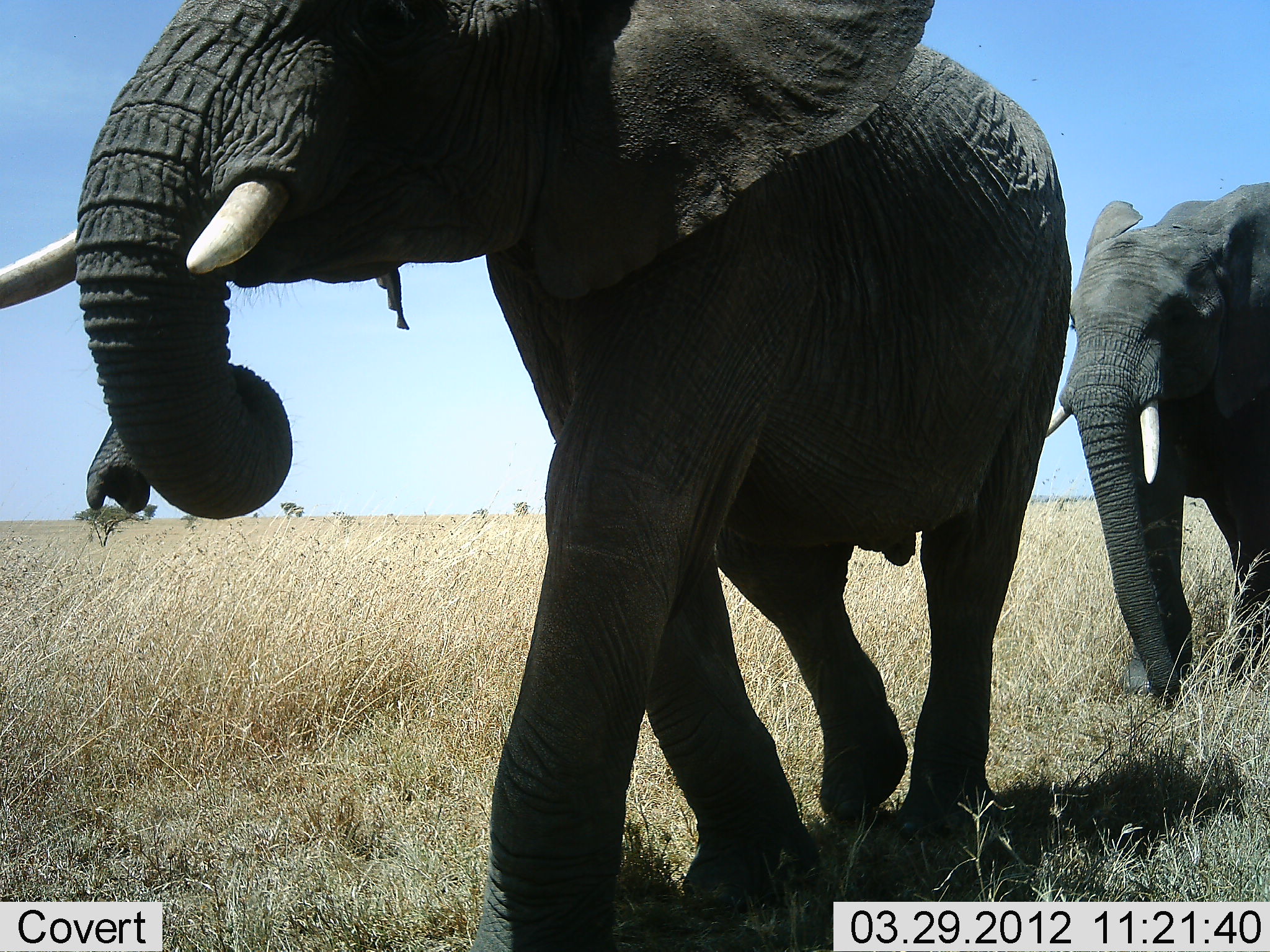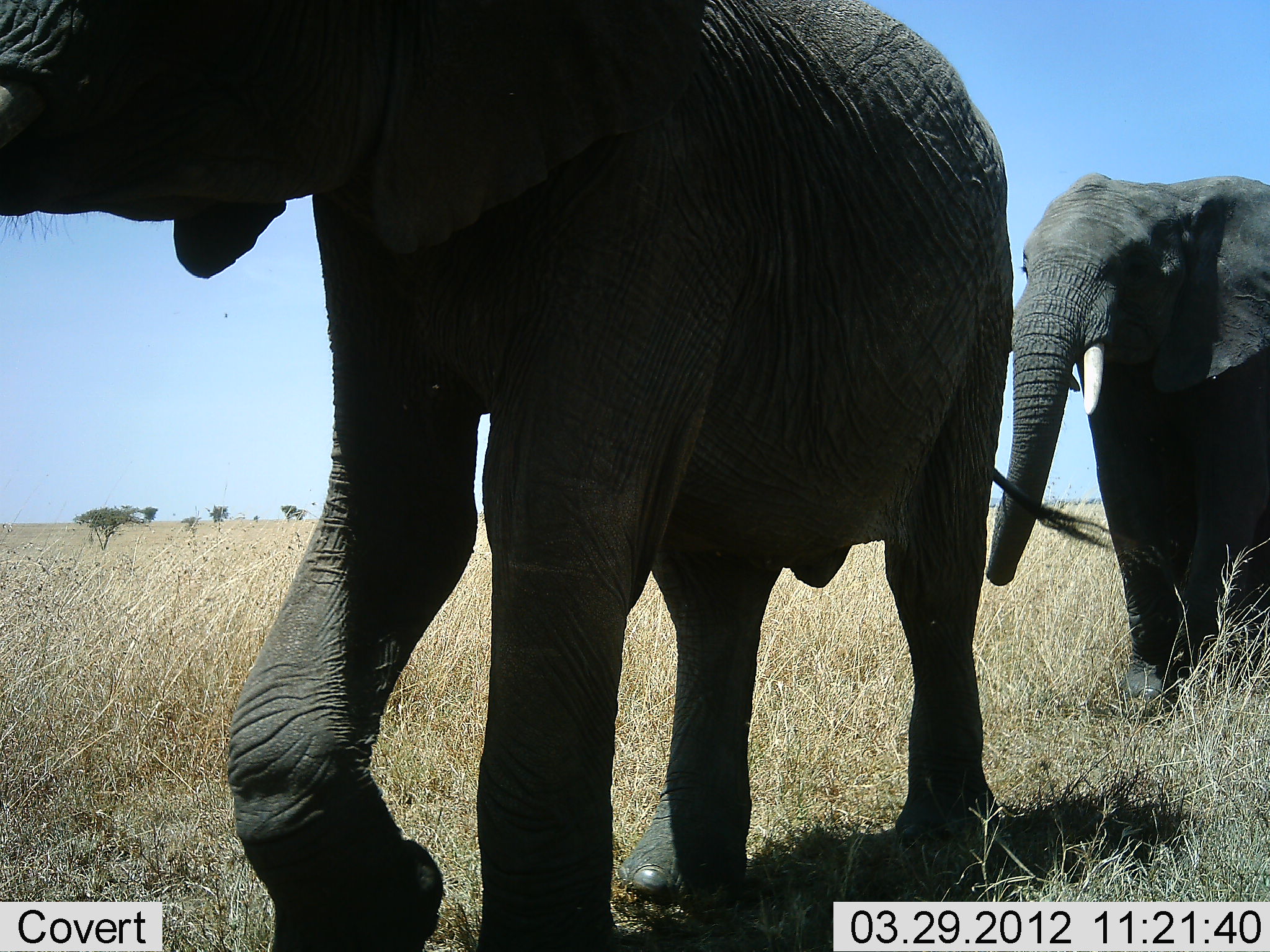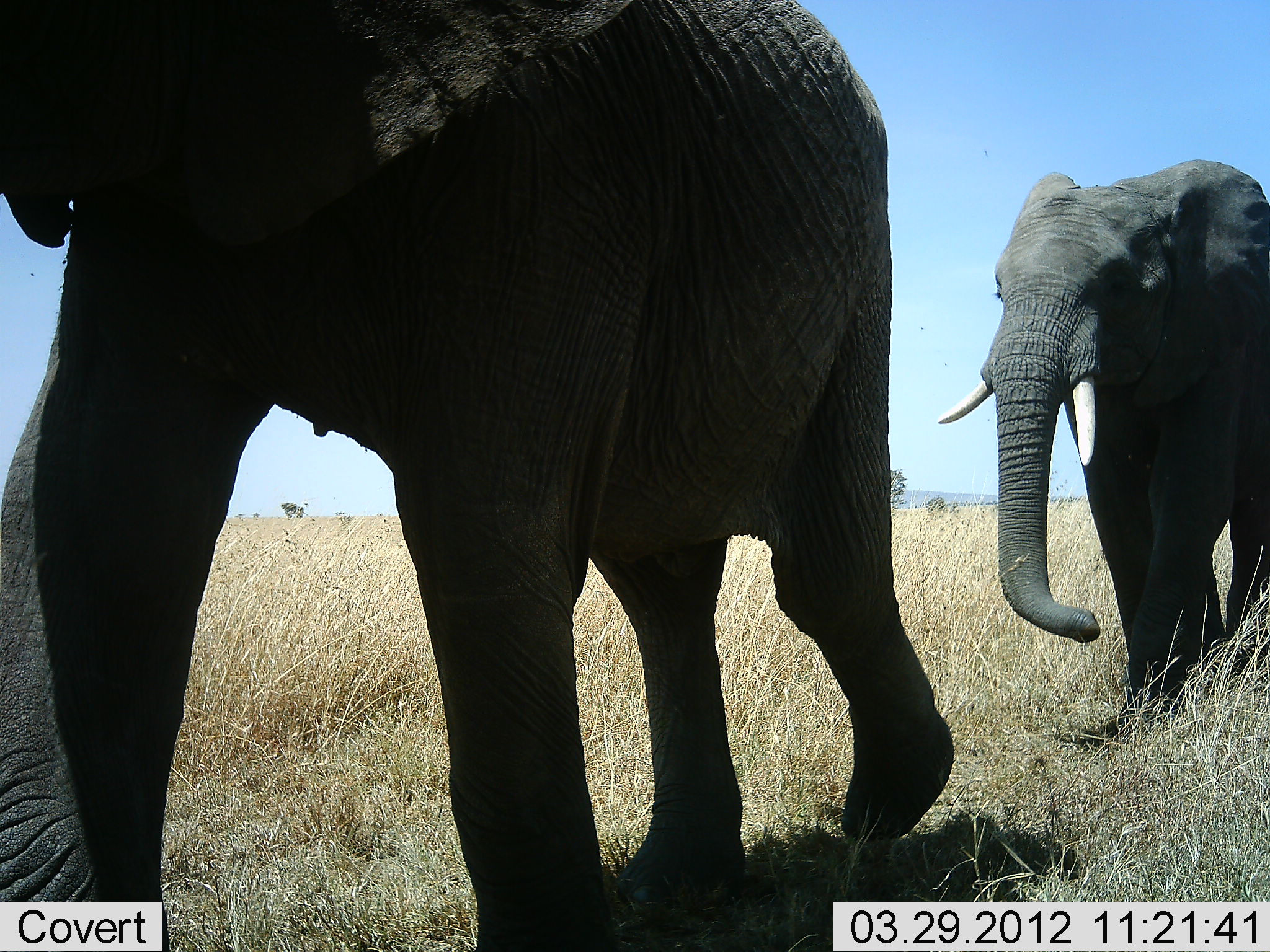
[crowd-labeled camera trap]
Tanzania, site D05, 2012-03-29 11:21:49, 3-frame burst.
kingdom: Animalia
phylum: Chordata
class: Mammalia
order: Proboscidea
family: Elephantidae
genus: Loxodonta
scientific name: Loxodonta africana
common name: african bush elephant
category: elephant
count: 2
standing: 6%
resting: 0%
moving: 97%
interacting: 0%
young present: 0%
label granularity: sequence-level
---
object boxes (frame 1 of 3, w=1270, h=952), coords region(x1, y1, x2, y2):
animal: region(2, 0, 1072, 951); region(1038, 182, 1270, 720)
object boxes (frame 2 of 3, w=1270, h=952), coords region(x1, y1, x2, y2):
animal: region(1, 1, 1016, 952); region(981, 172, 1270, 725)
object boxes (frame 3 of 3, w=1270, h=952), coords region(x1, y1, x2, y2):
animal: region(1, 1, 954, 952); region(934, 156, 1270, 743)